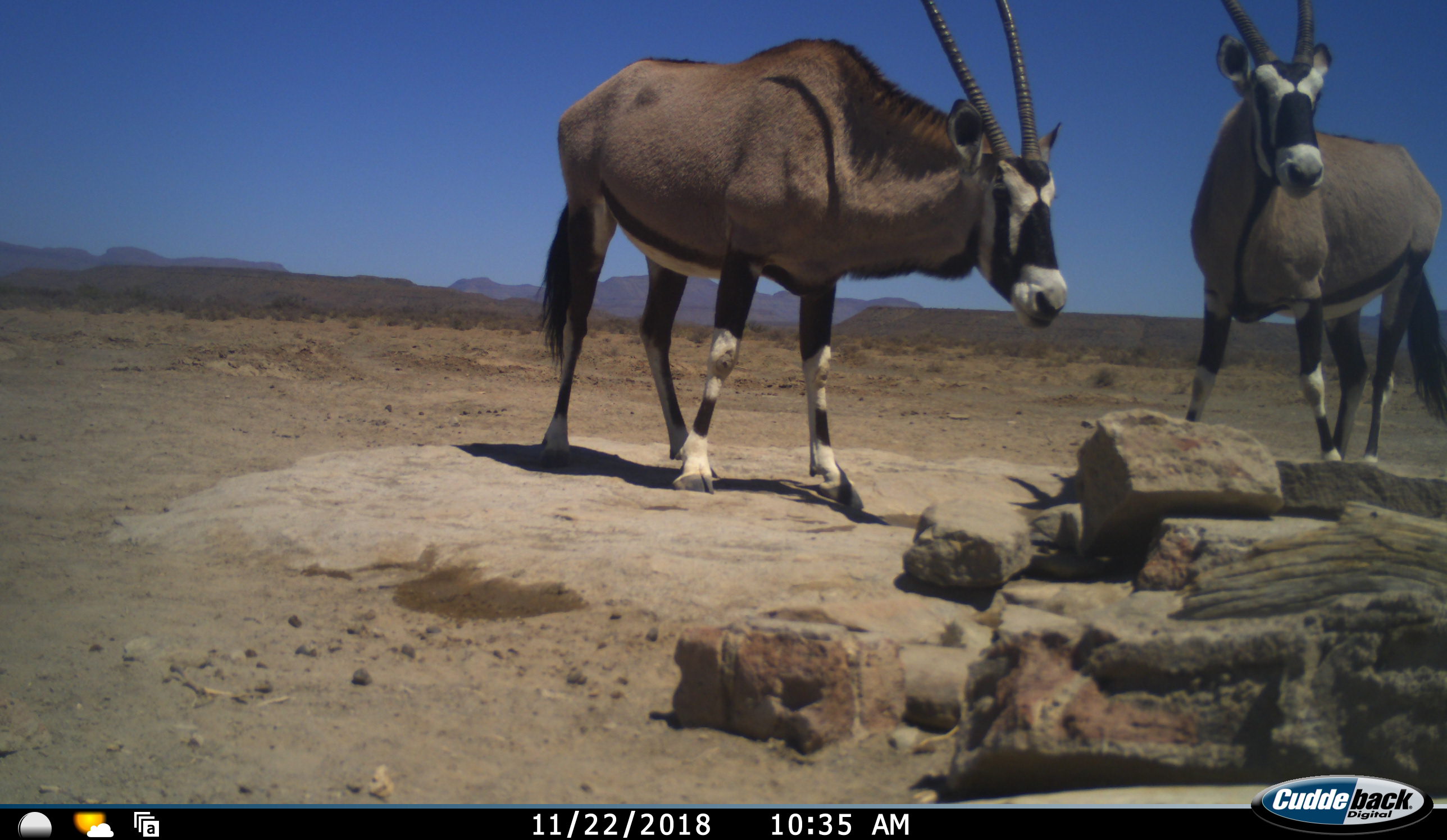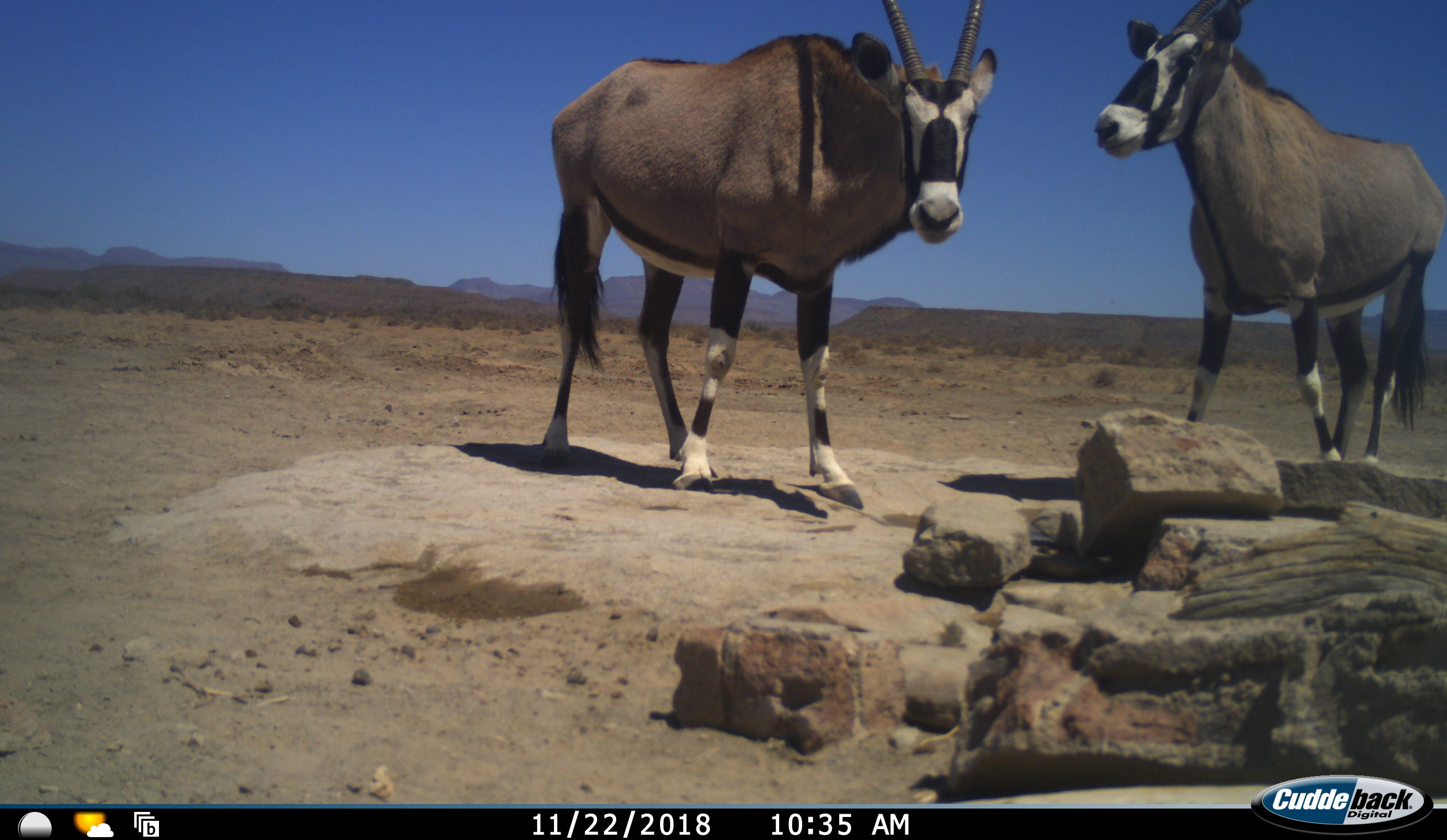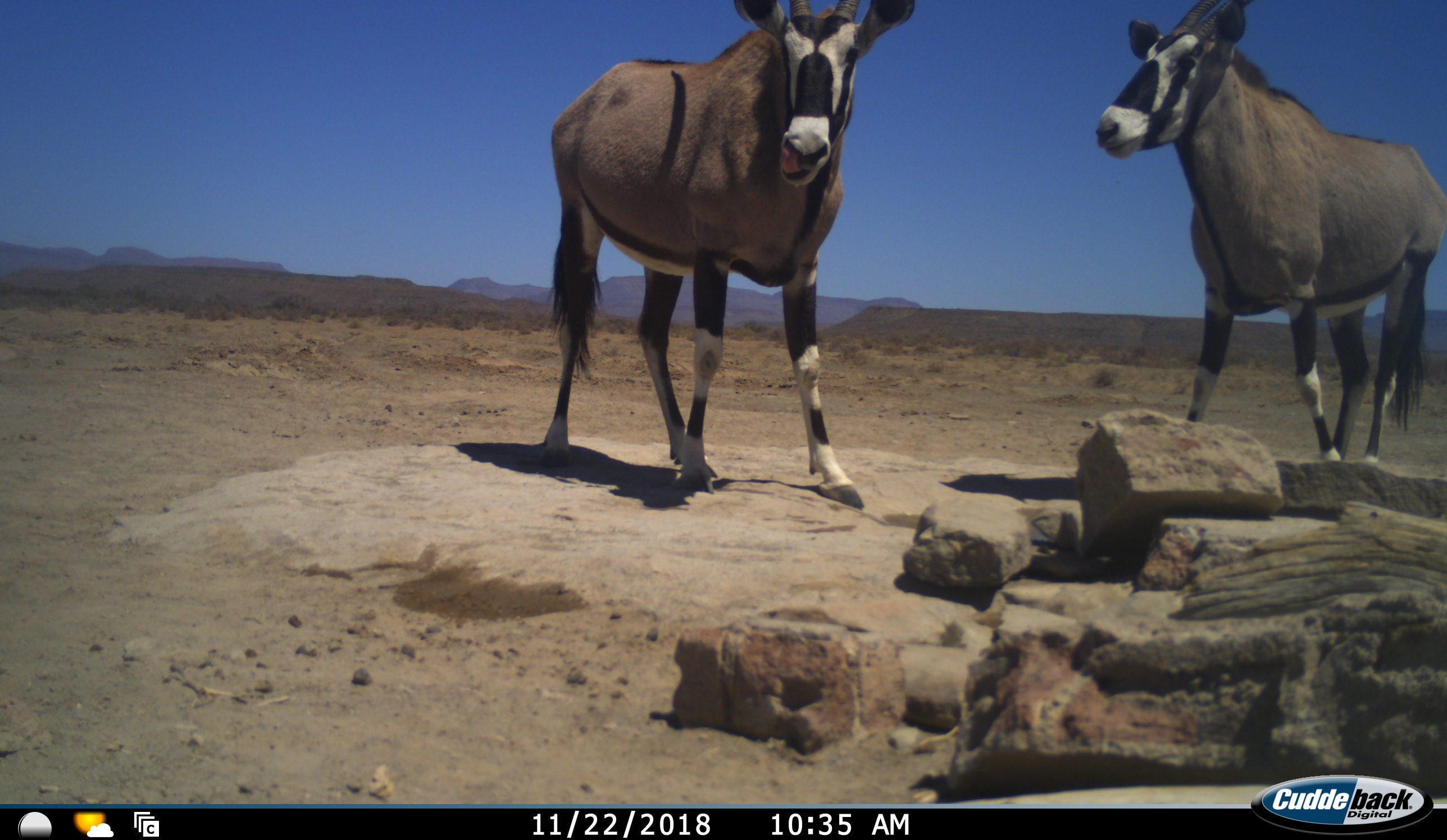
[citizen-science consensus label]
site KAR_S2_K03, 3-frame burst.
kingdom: Animalia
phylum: Chordata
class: Mammalia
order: Artiodactyla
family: Bovidae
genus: Oryx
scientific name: Oryx gazella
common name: gemsbok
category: oryx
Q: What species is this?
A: Oryx (gemsbok) (Oryx gazella).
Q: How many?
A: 2.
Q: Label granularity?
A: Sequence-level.